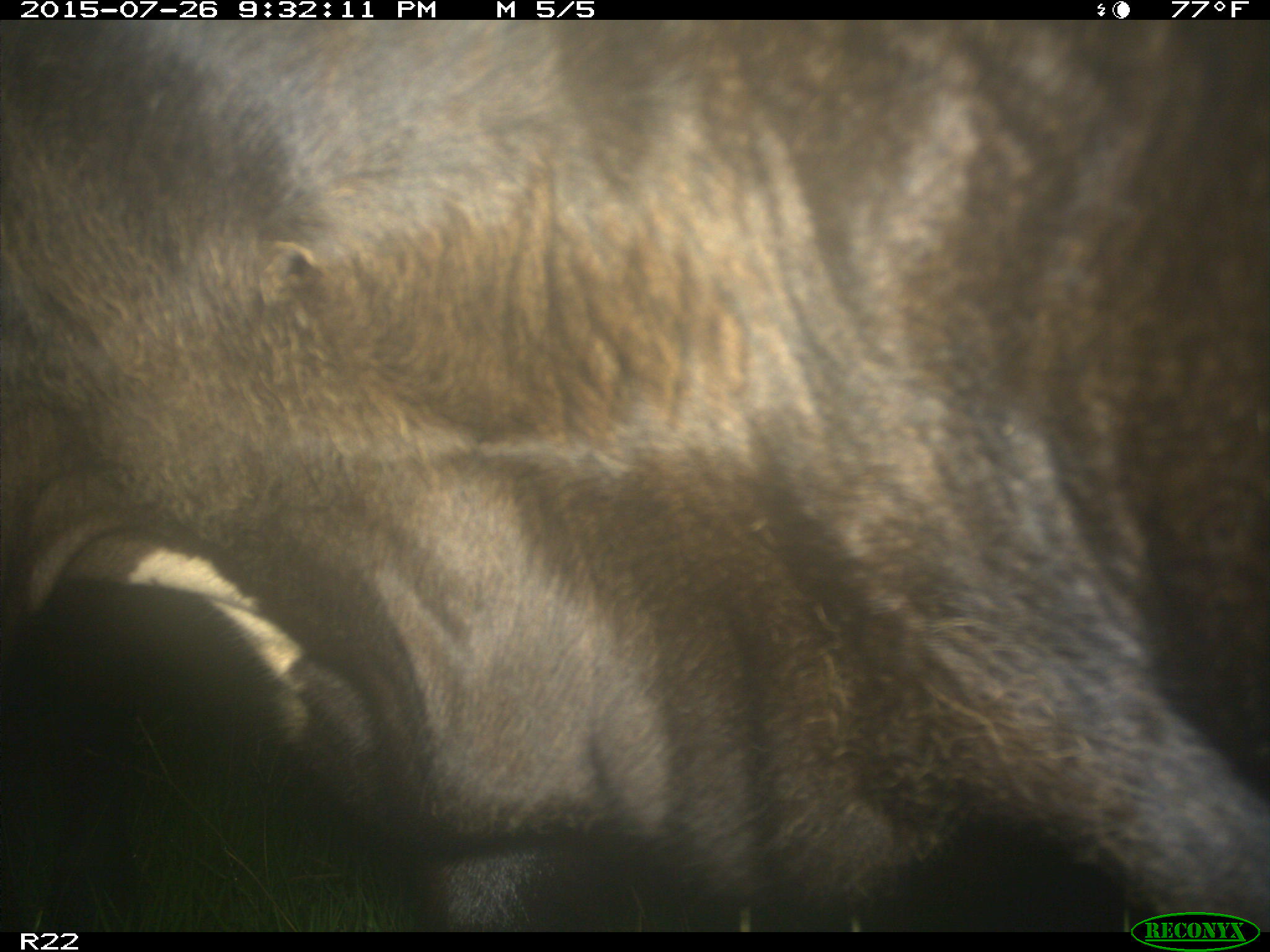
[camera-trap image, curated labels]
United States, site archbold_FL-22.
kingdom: Animalia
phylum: Chordata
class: Mammalia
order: Artiodactyla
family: Bovidae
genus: Bos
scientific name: Bos taurus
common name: domestic cow